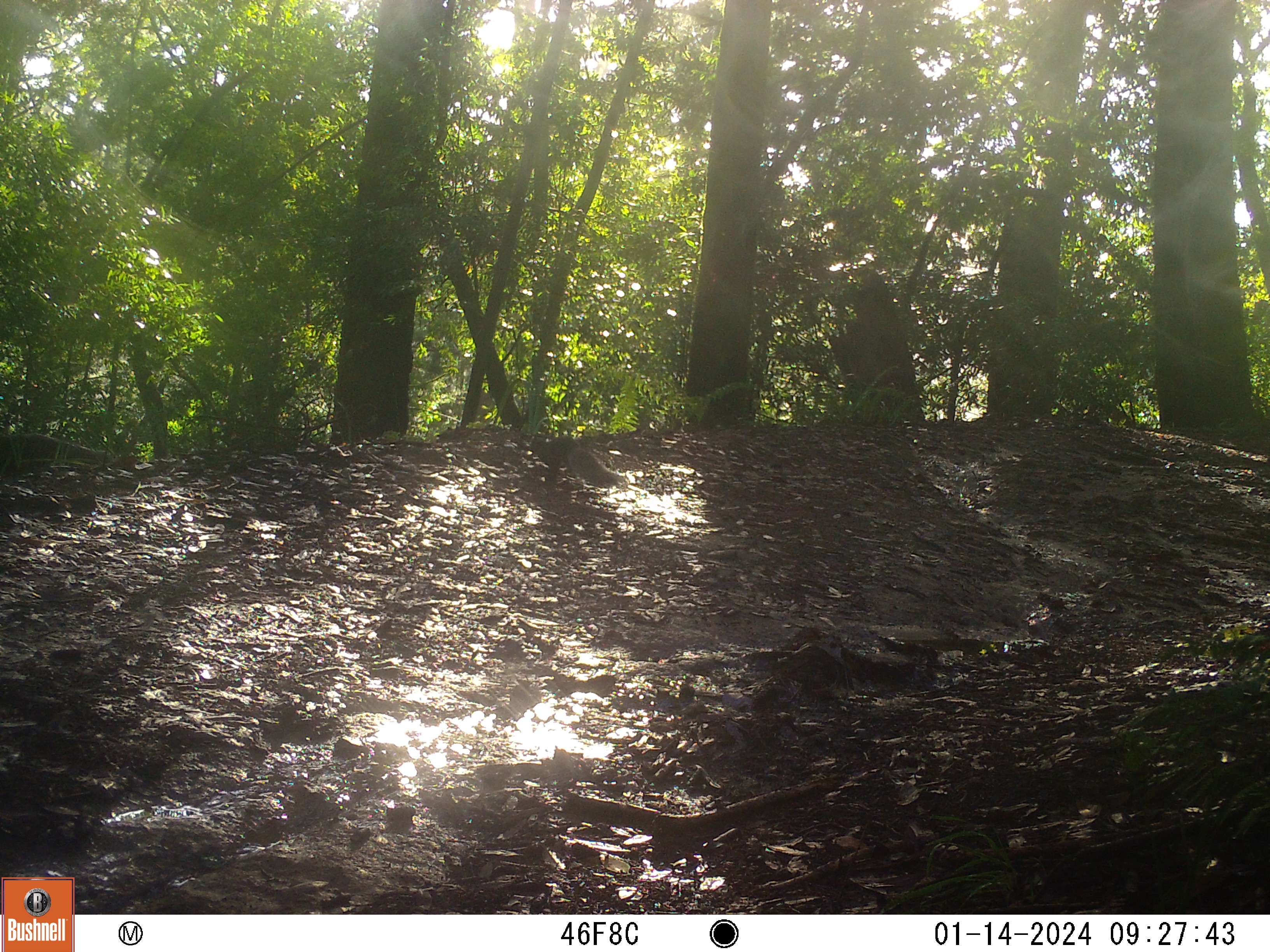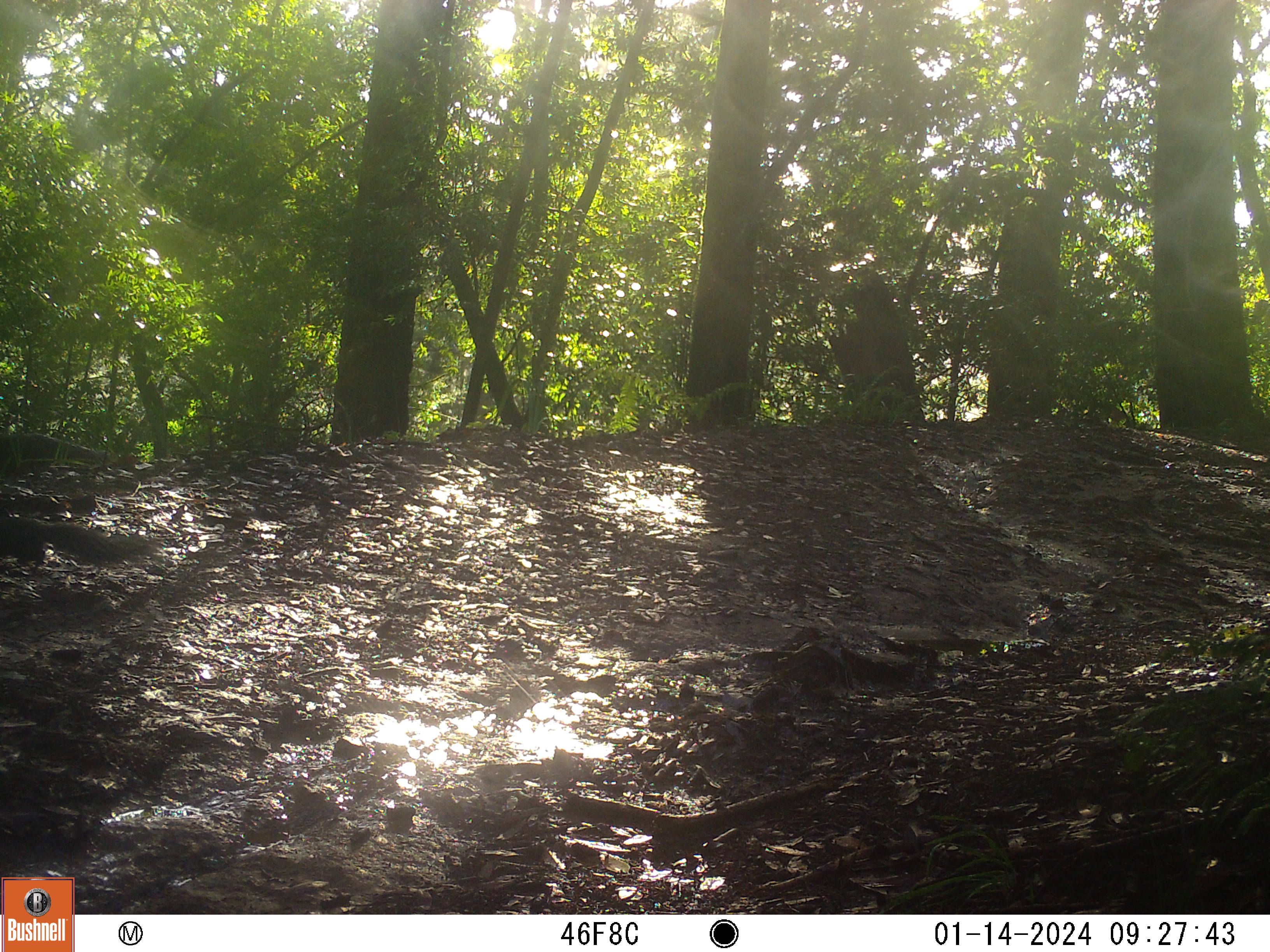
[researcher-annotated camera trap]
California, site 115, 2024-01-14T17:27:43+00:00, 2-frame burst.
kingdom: Animalia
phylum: Chordata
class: Mammalia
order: Rodentia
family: Sciuridae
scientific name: Sciuridae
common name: squirrel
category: unknown squirrel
Unknown squirrel (squirrel) (Sciuridae).